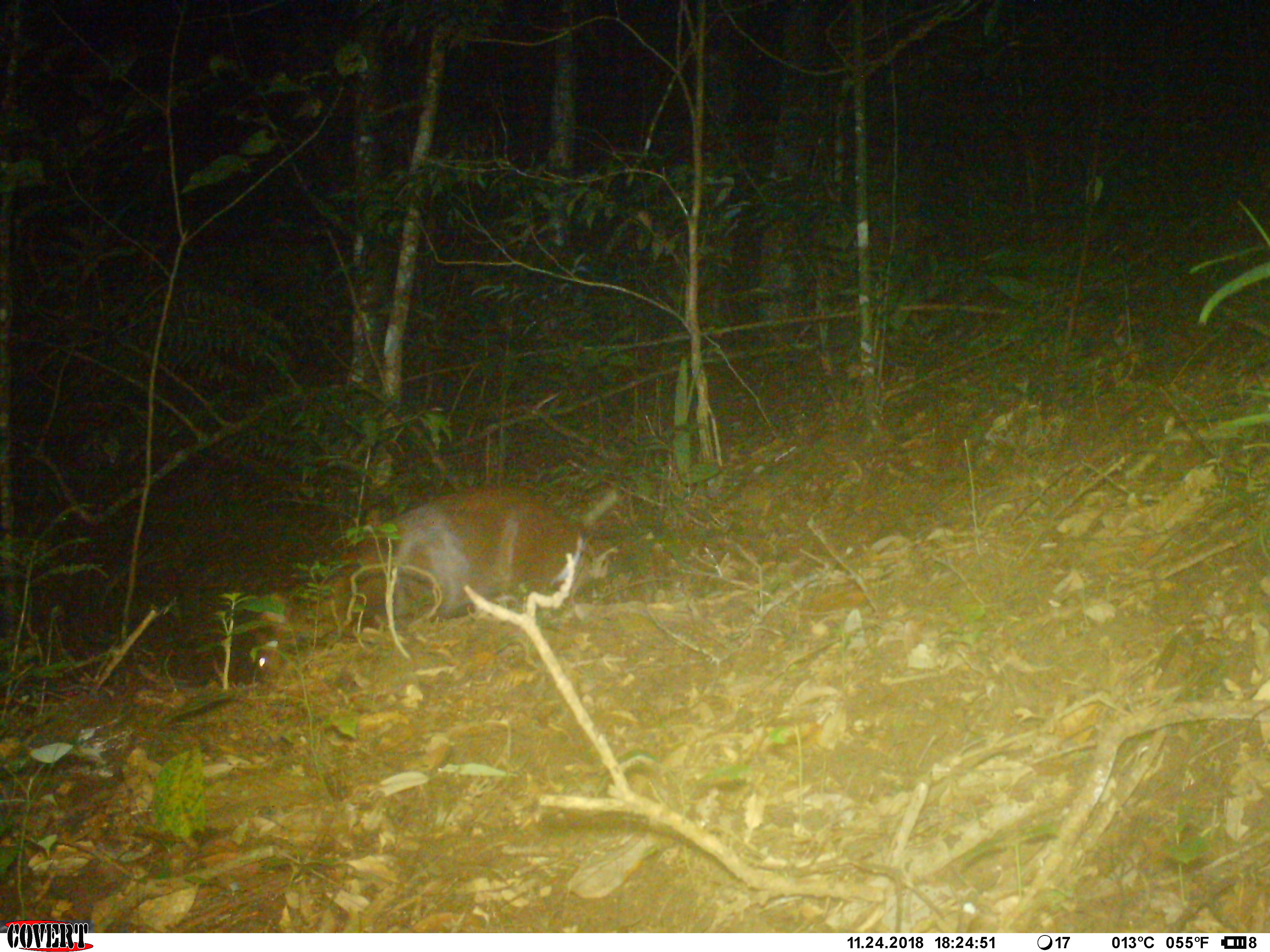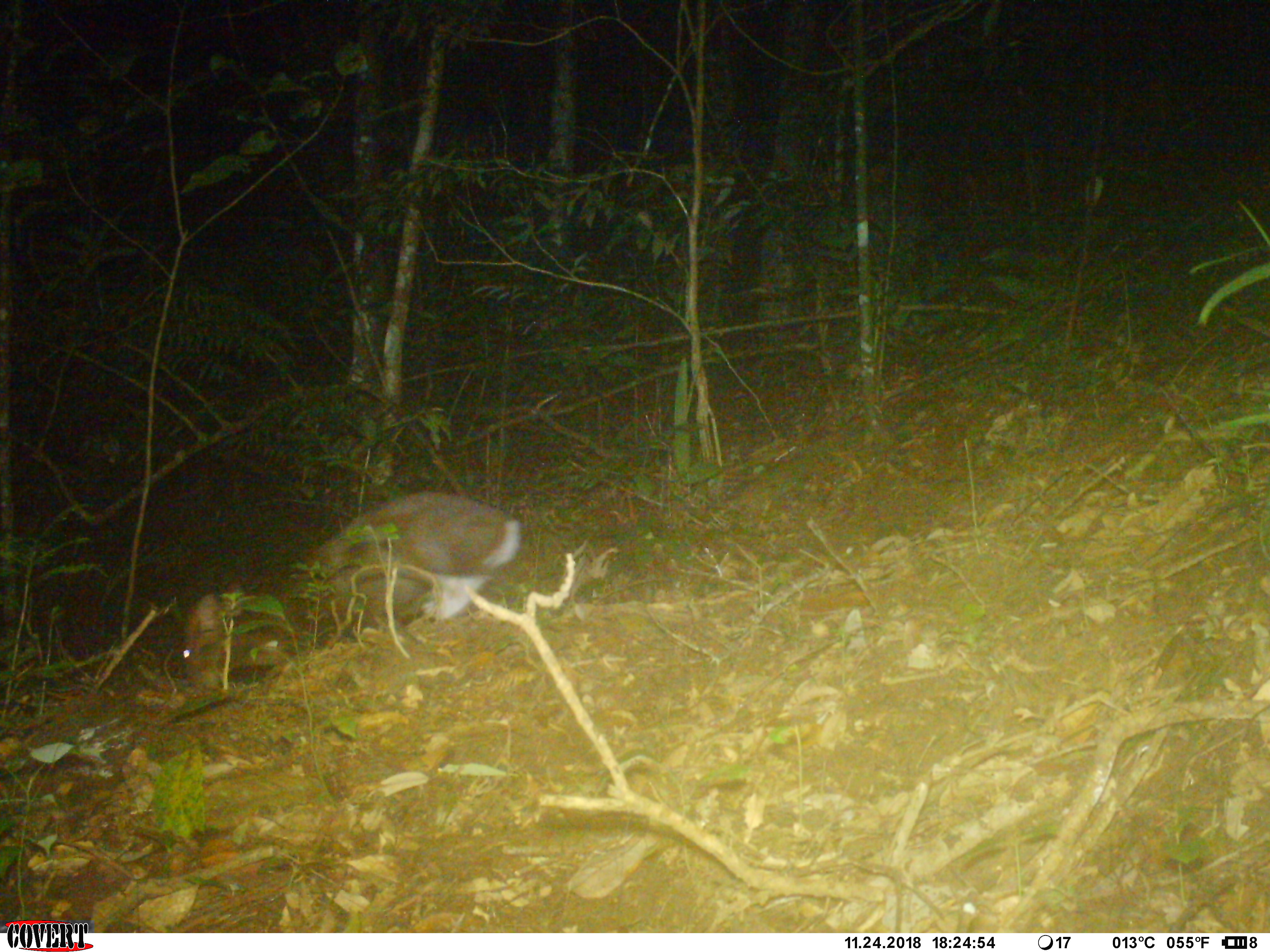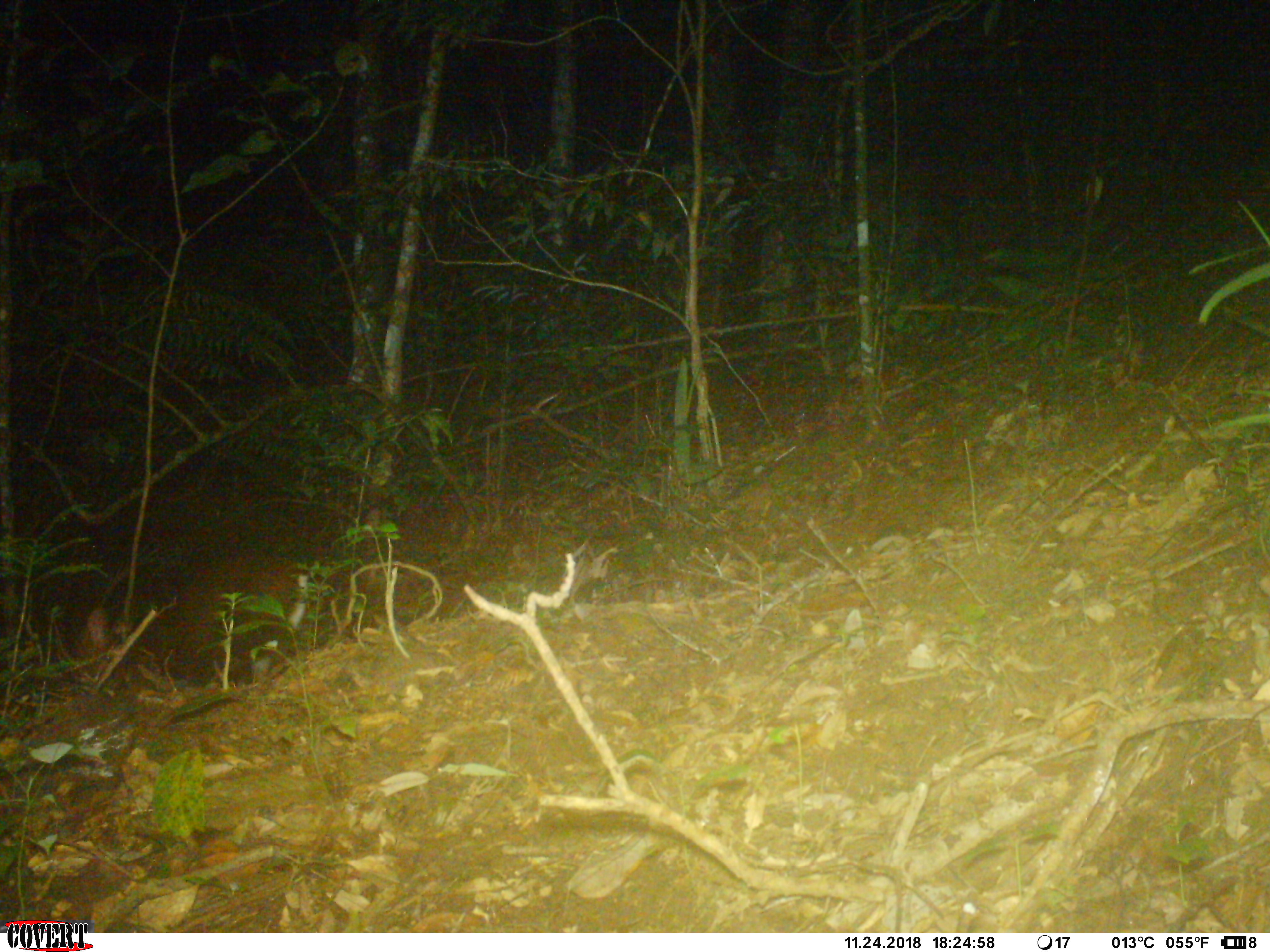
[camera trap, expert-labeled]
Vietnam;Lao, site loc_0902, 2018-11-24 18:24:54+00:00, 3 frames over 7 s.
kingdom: Animalia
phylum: Chordata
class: Mammalia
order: Artiodactyla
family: Cervidae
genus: Muntiacus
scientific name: Muntiacus rooseveltorum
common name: roosevelt's muntjac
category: roosevelts muntjac group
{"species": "roosevelts muntjac group (roosevelt's muntjac) (Muntiacus rooseveltorum)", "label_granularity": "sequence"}